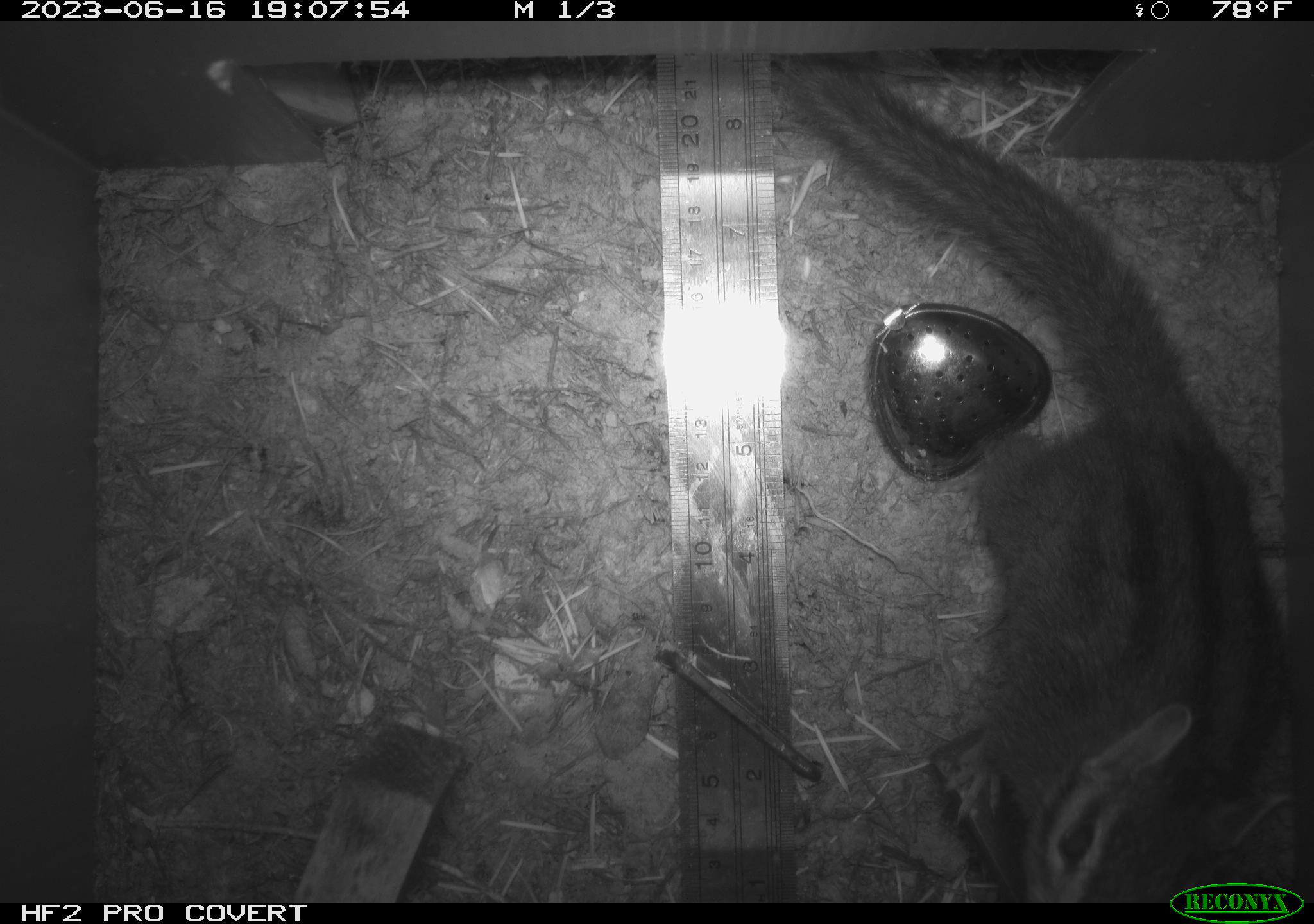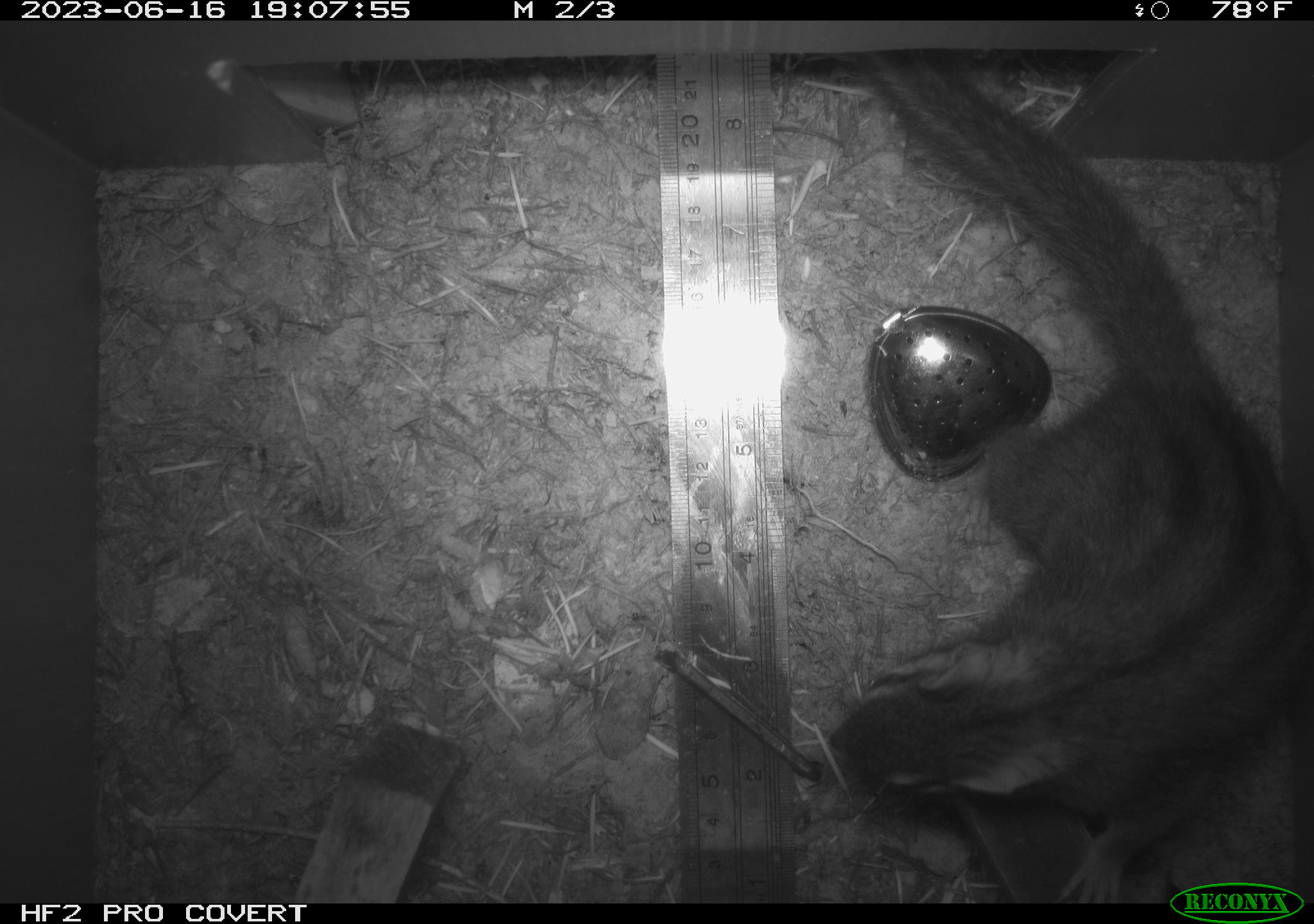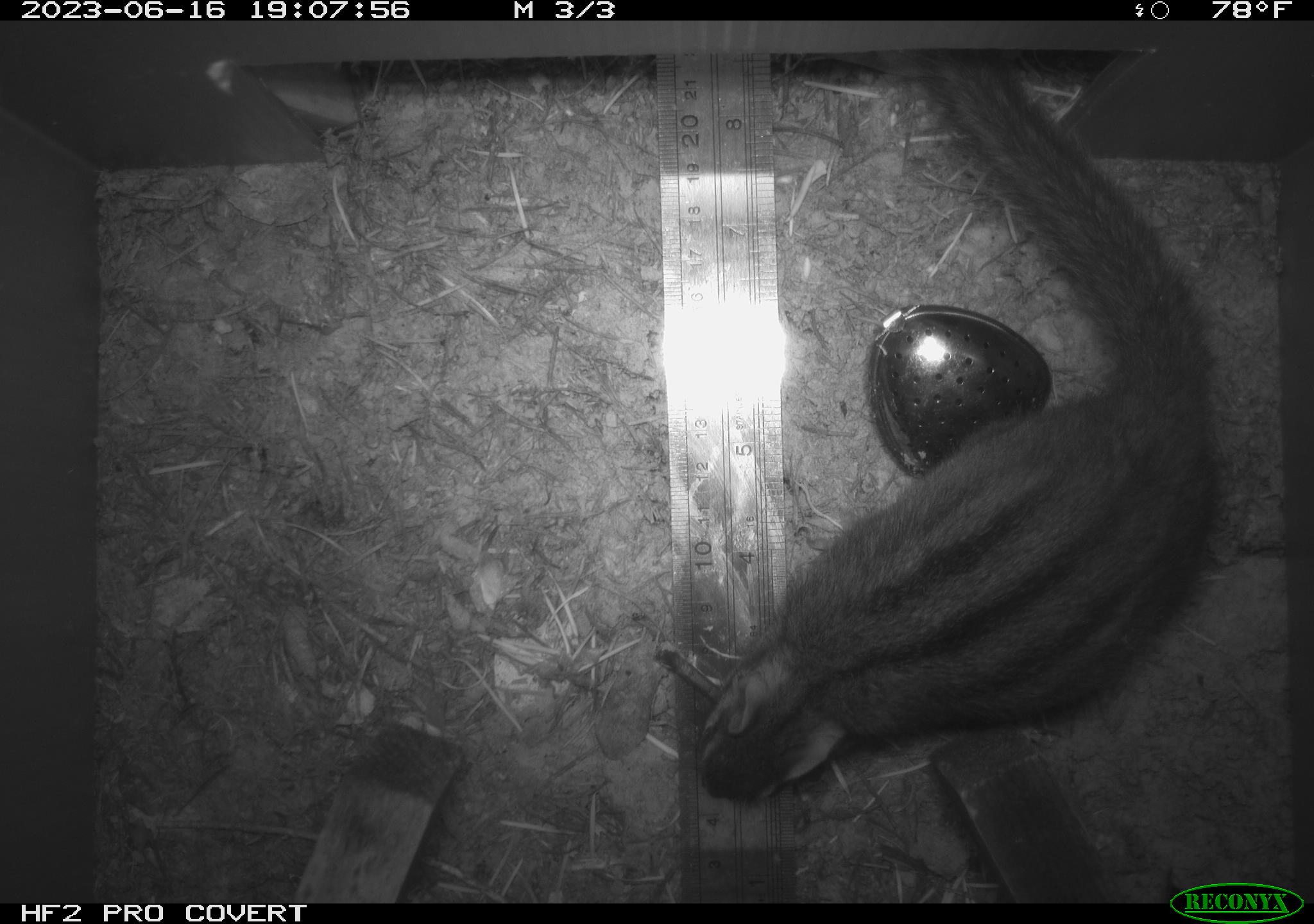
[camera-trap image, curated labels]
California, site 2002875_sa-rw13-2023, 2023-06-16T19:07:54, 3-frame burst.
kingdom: Animalia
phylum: Chordata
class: Mammalia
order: Rodentia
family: Sciuridae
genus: Neotamias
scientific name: Neotamias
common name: western chipmunks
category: neotamias species